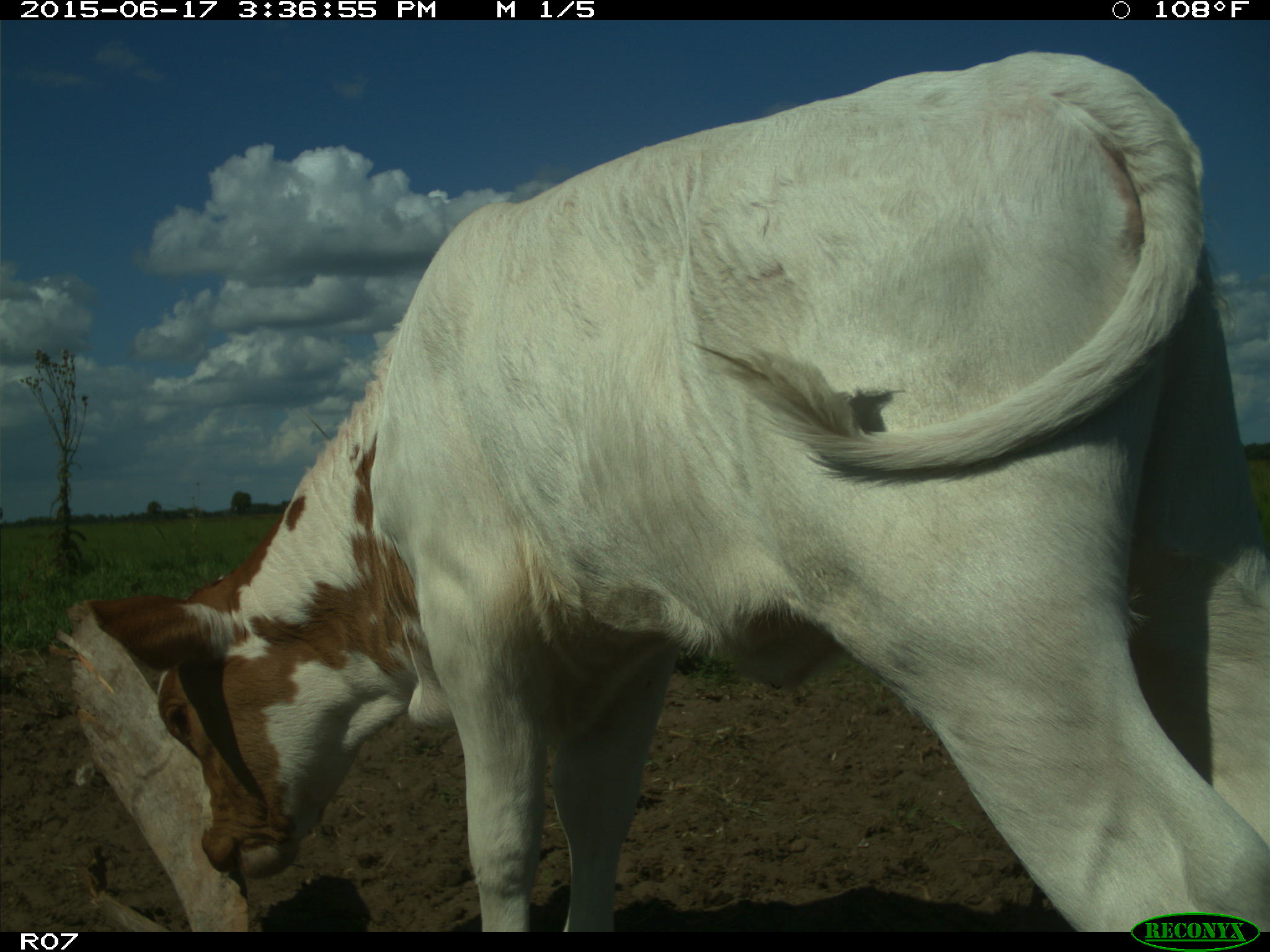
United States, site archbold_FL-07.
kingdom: Animalia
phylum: Chordata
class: Mammalia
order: Artiodactyla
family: Bovidae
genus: Bos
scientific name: Bos taurus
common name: domestic cow